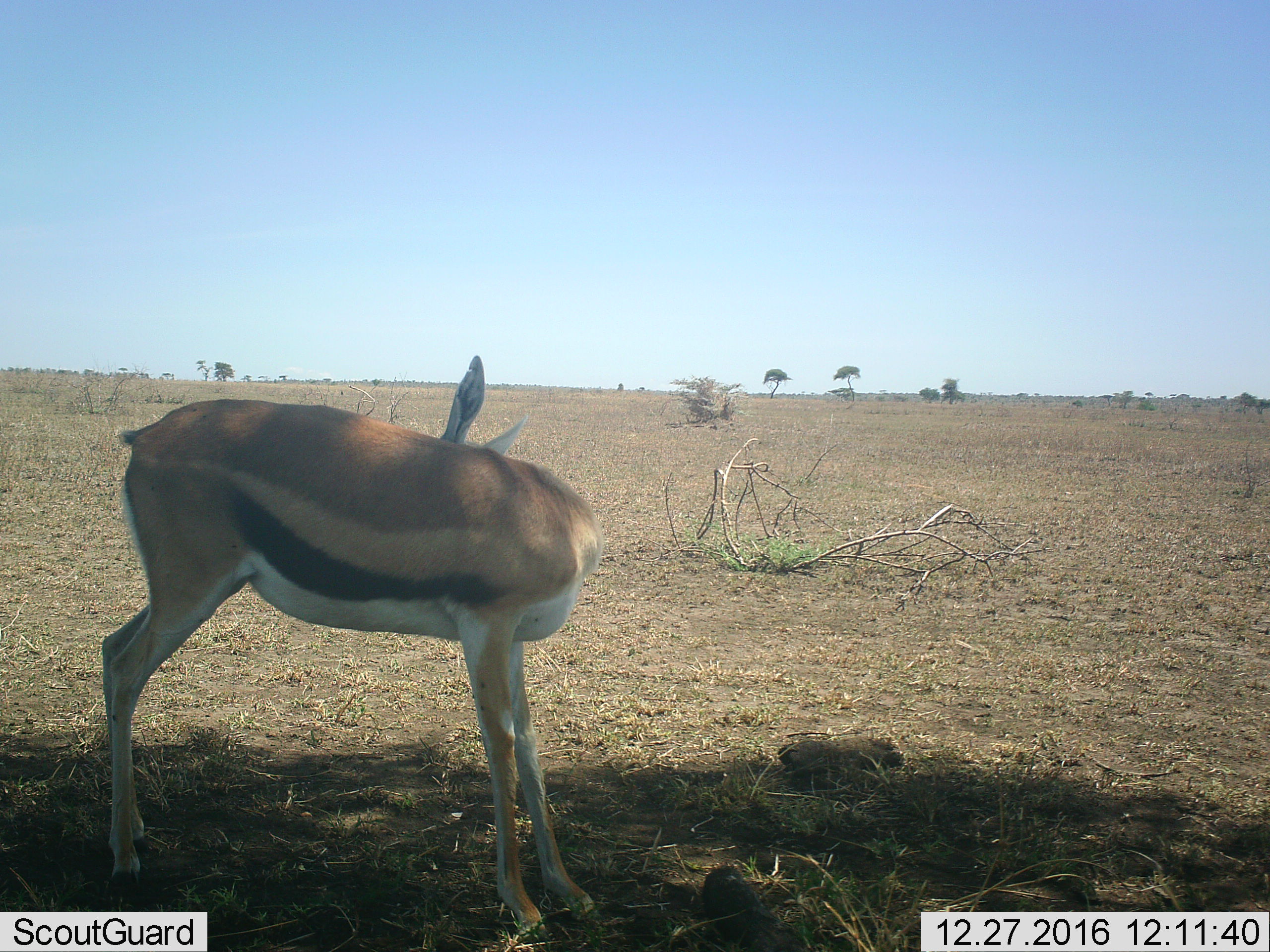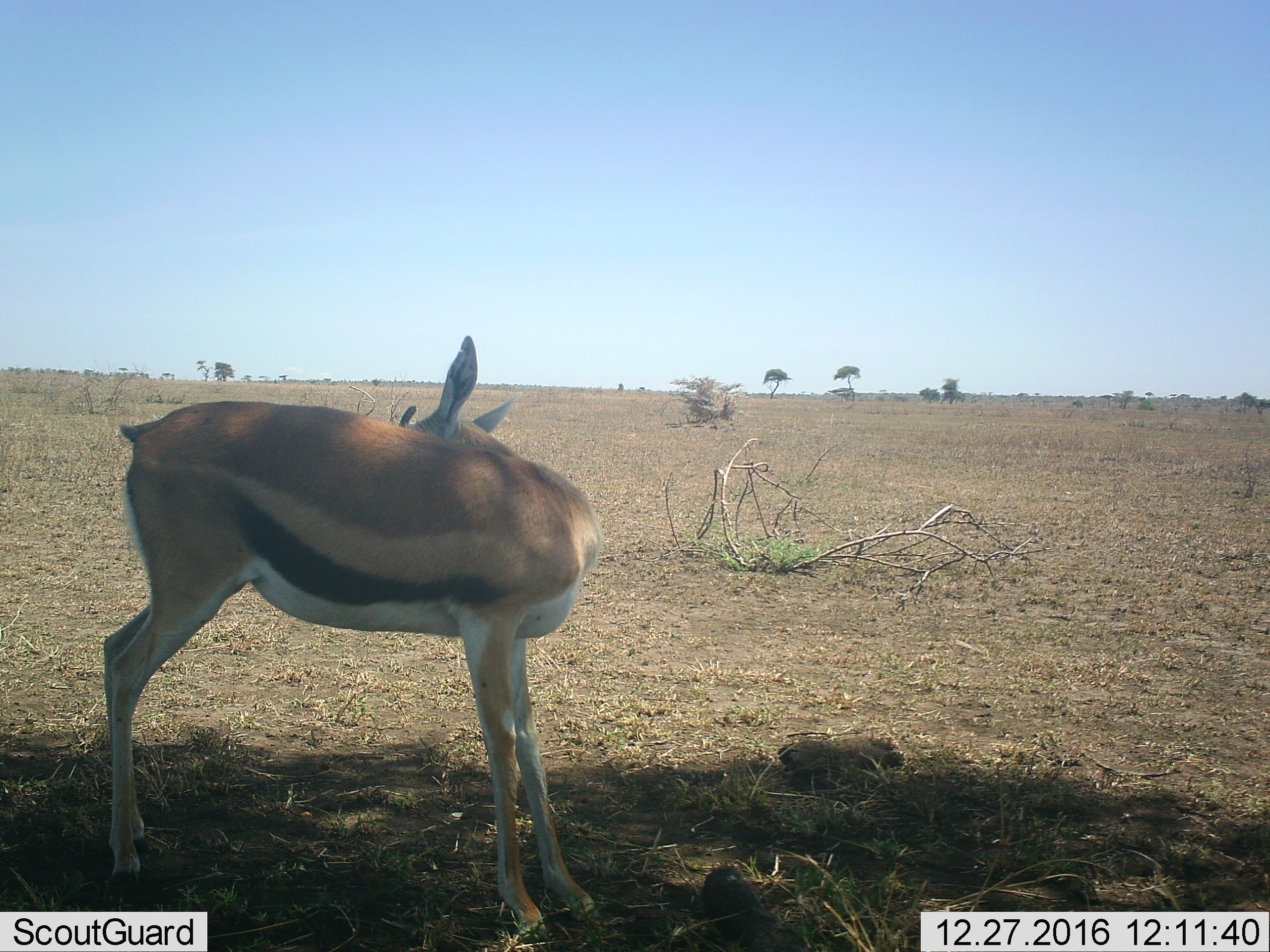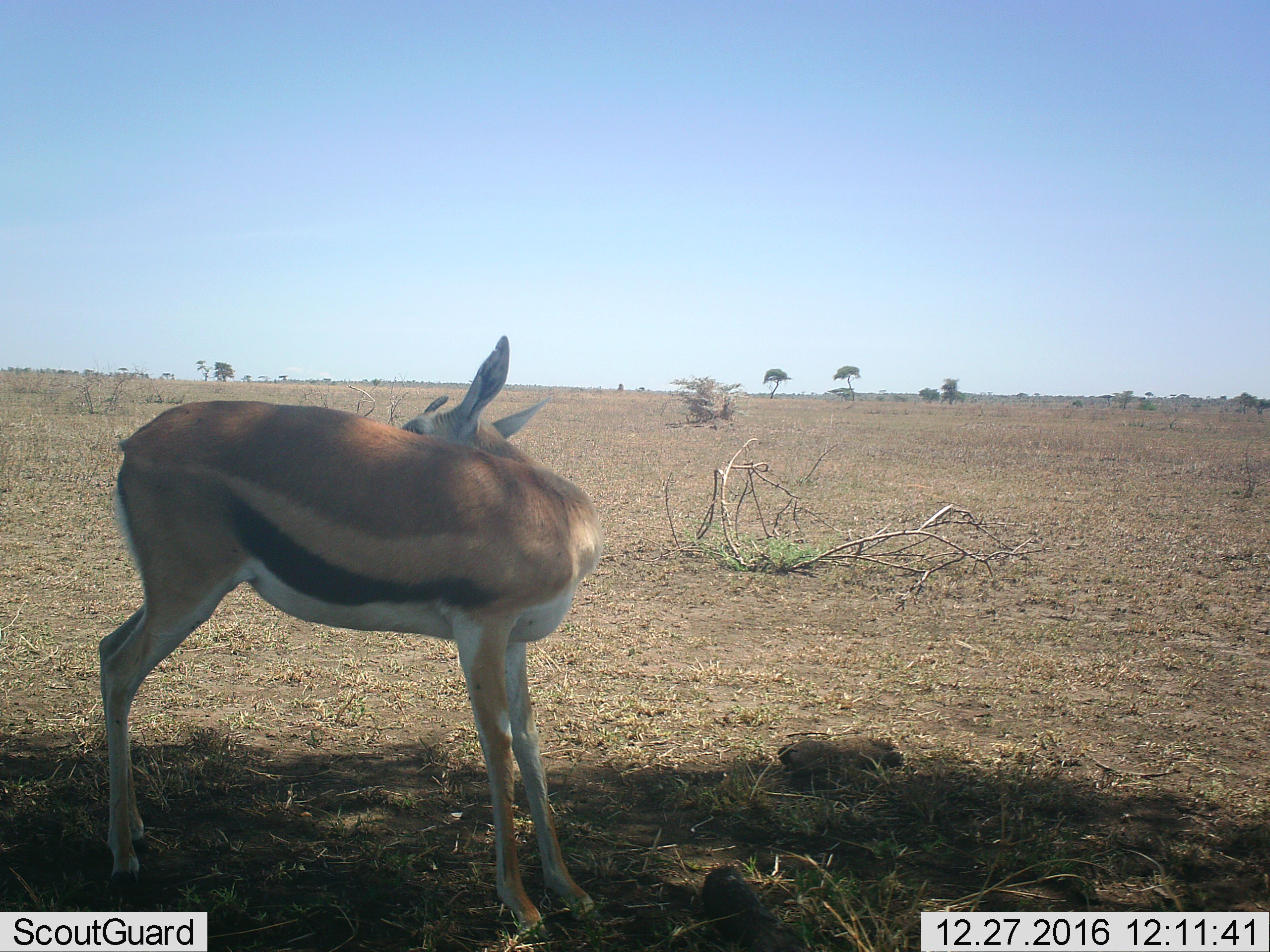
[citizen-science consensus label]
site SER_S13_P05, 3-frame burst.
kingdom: Animalia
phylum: Chordata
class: Mammalia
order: Artiodactyla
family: Bovidae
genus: Eudorcas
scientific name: Eudorcas thomsonii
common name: thomson's gazelle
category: gazellethomsons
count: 1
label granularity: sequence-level